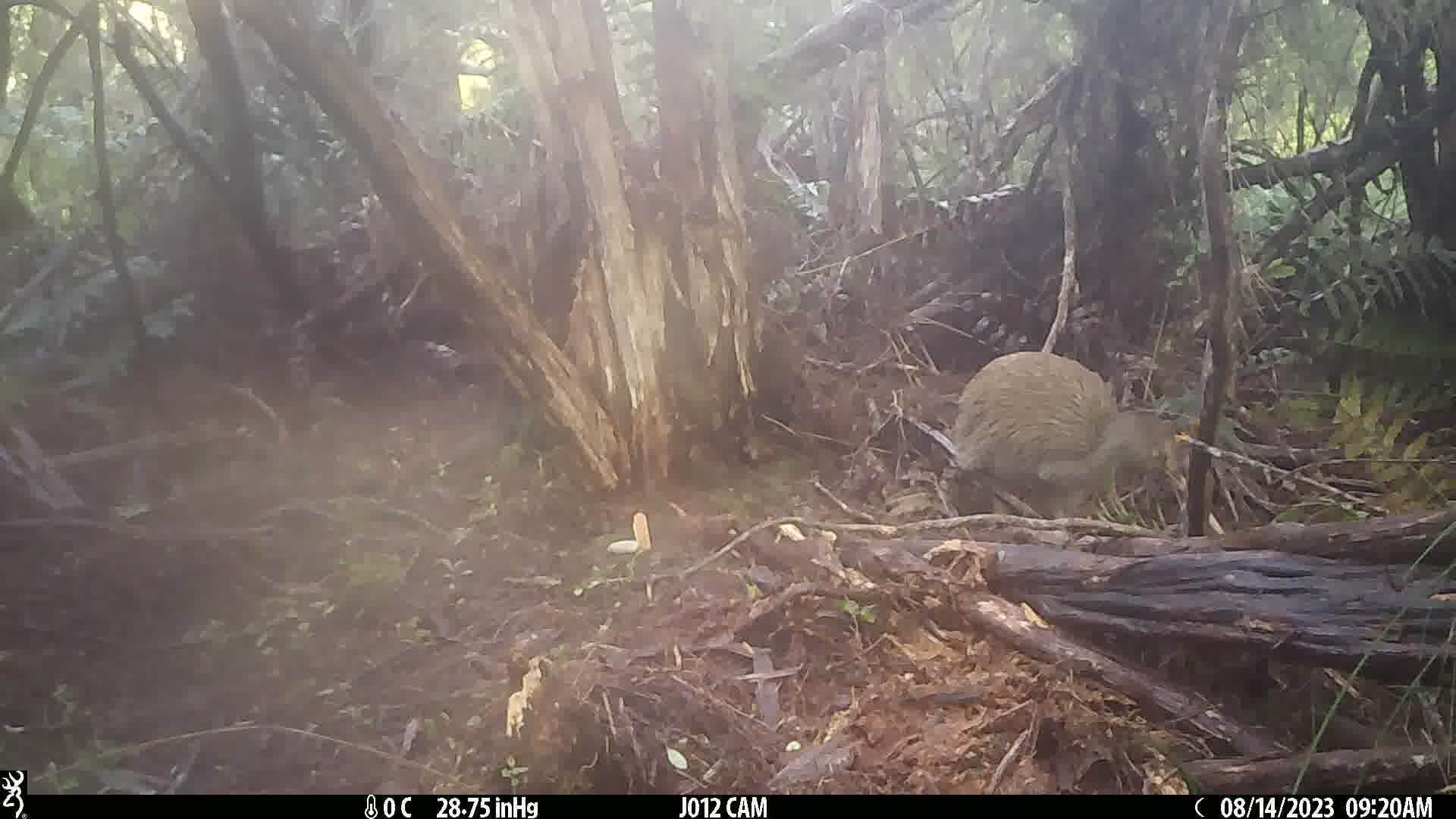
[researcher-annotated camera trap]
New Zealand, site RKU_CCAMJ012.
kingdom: Animalia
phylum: Chordata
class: Aves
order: Apterygiformes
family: Apterygidae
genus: Apteryx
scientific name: Apteryx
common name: kiwi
Kiwi (Apteryx).